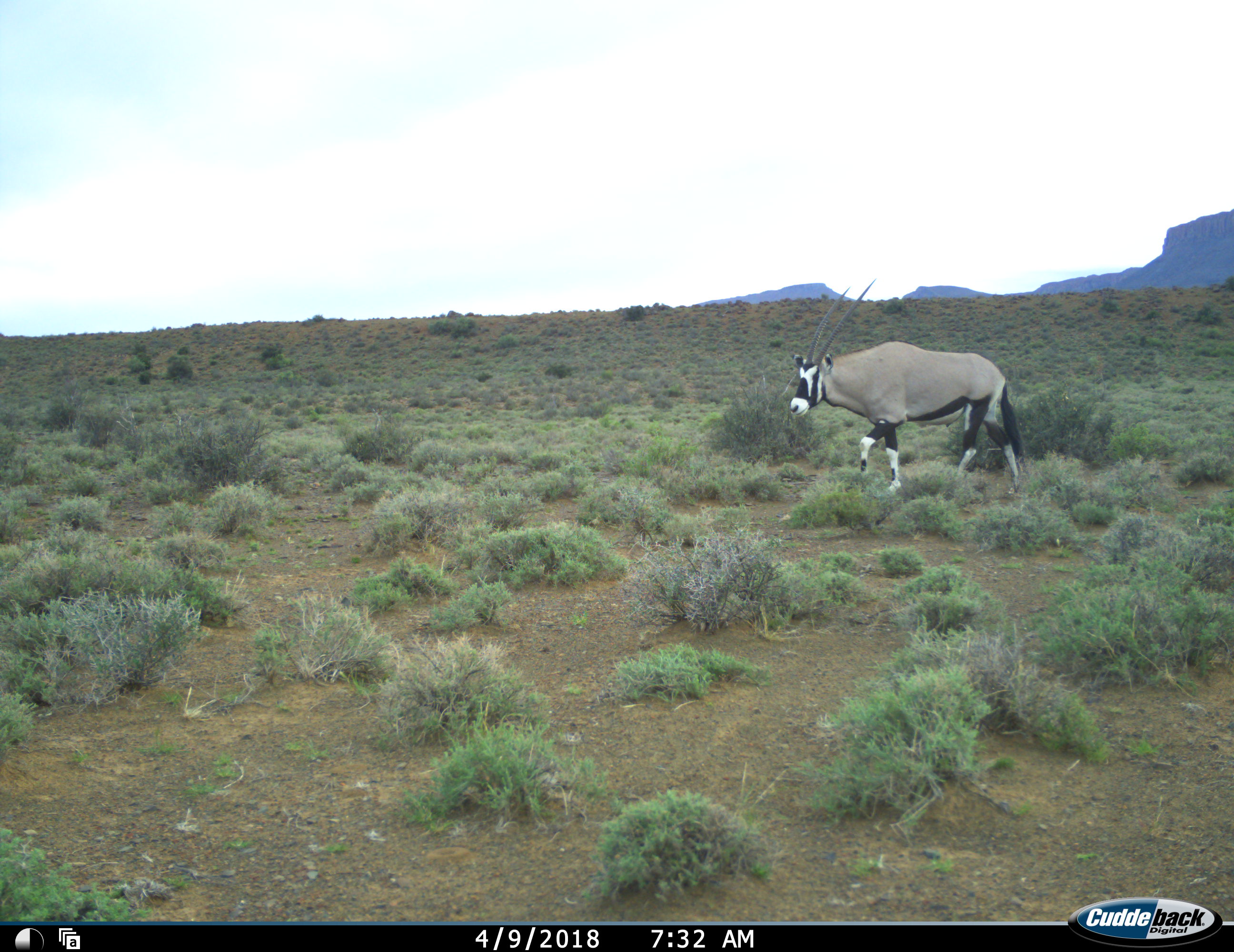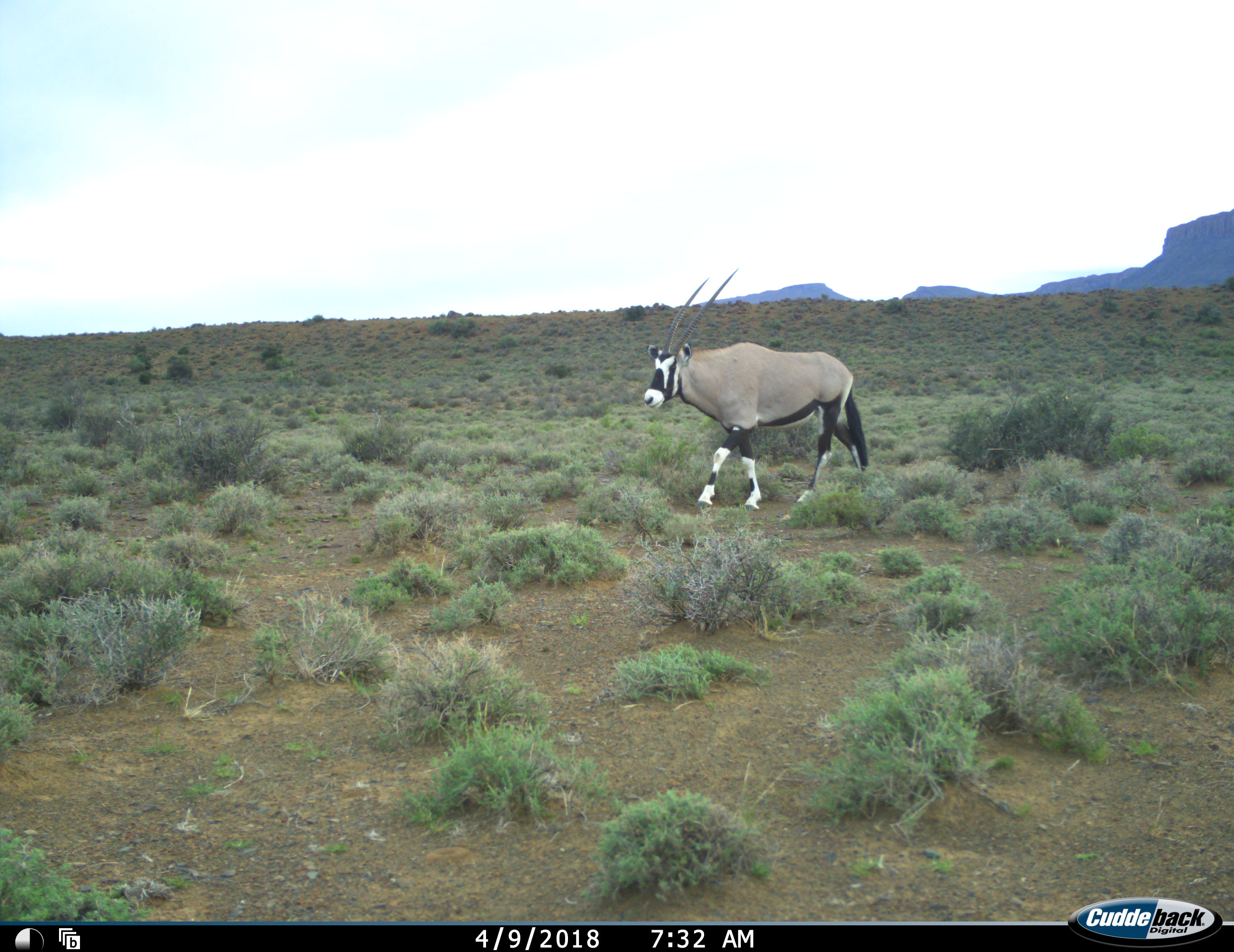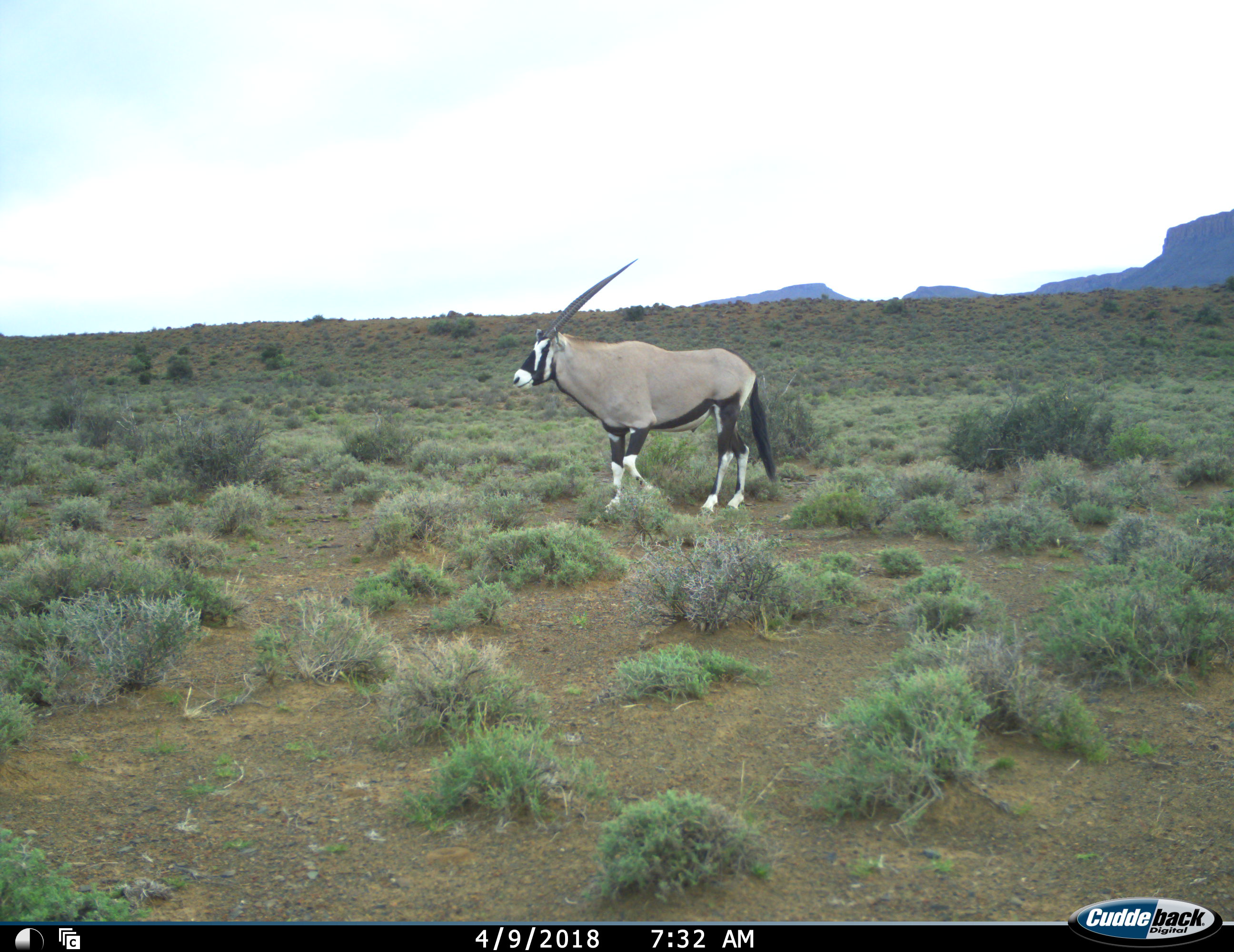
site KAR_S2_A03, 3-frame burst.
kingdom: Animalia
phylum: Chordata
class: Mammalia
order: Artiodactyla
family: Bovidae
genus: Oryx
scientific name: Oryx gazella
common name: gemsbok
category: oryx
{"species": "oryx (gemsbok) (Oryx gazella)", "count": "1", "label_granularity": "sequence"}